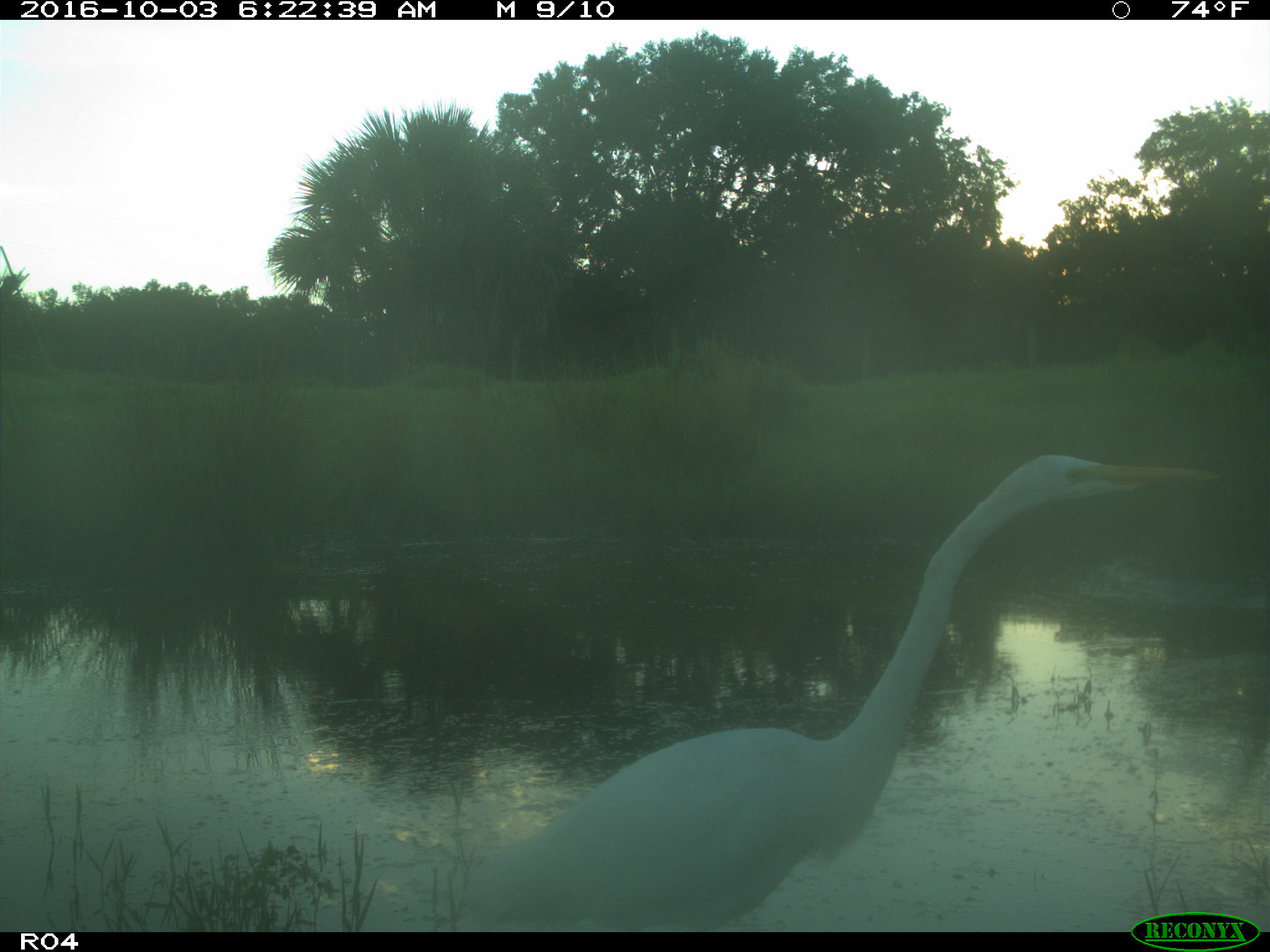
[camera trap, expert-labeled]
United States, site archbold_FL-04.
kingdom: Animalia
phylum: Chordata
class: Aves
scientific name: Aves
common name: birds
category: unidentified bird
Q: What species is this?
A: Unidentified bird (birds) (Aves).